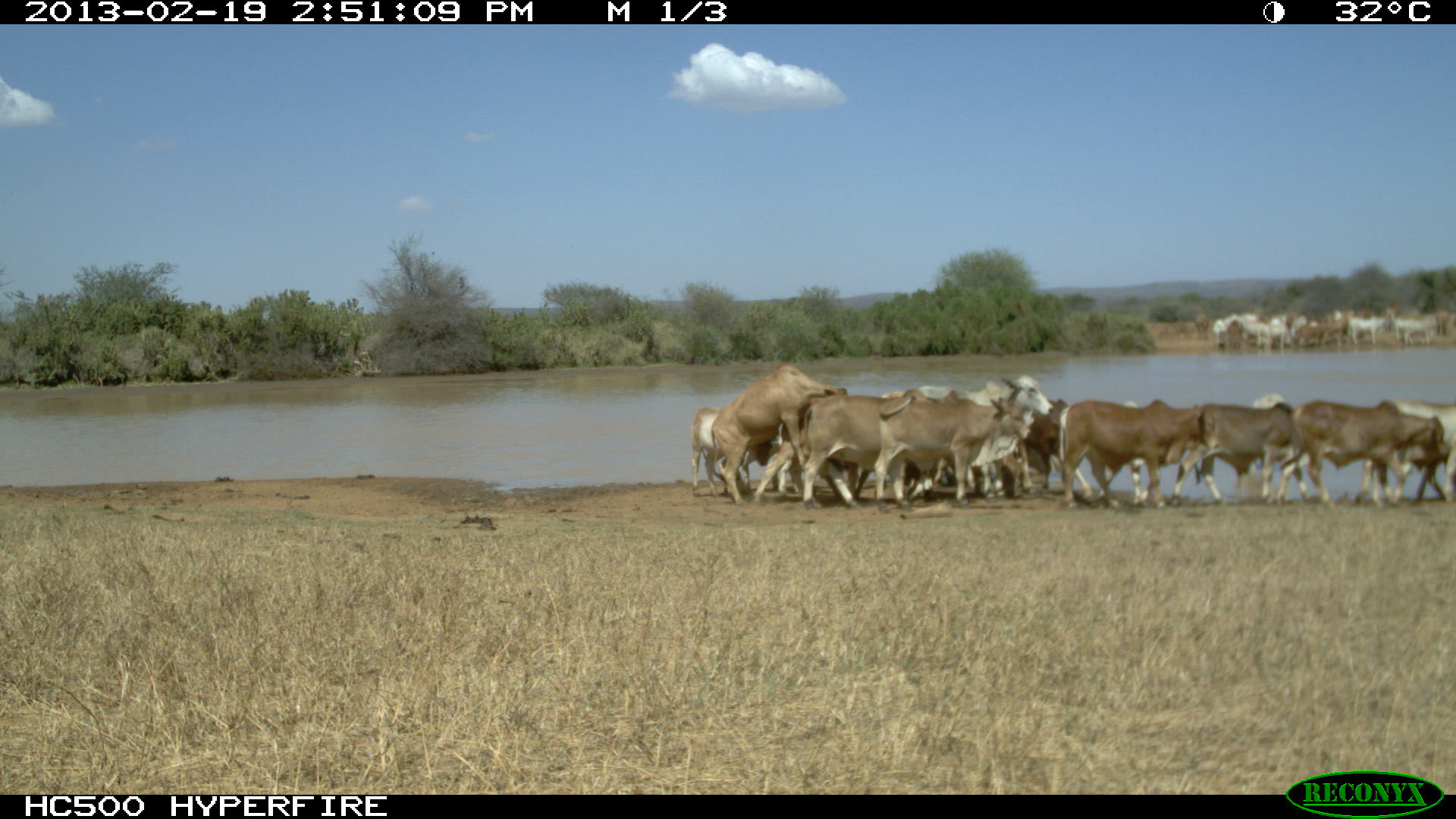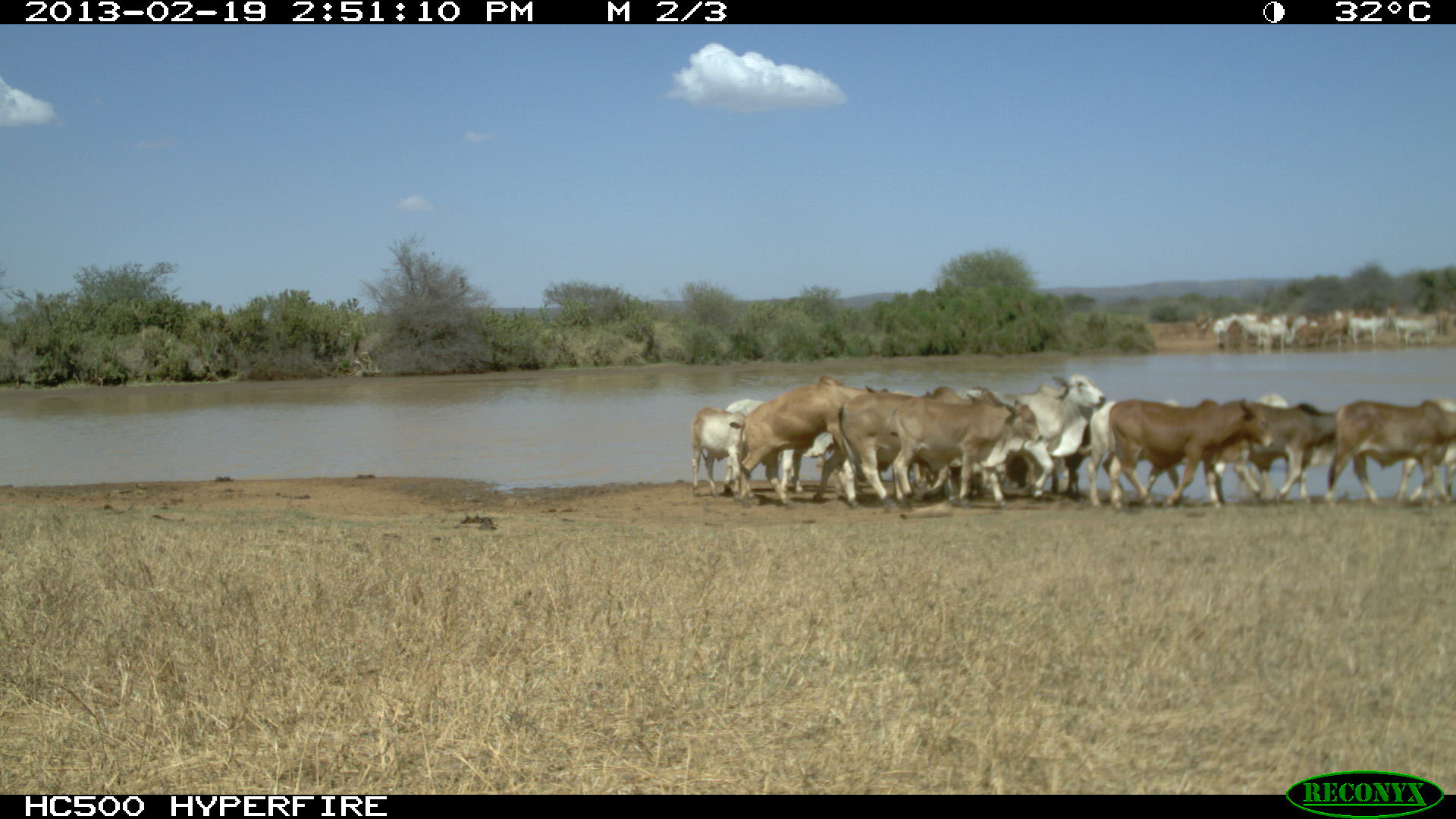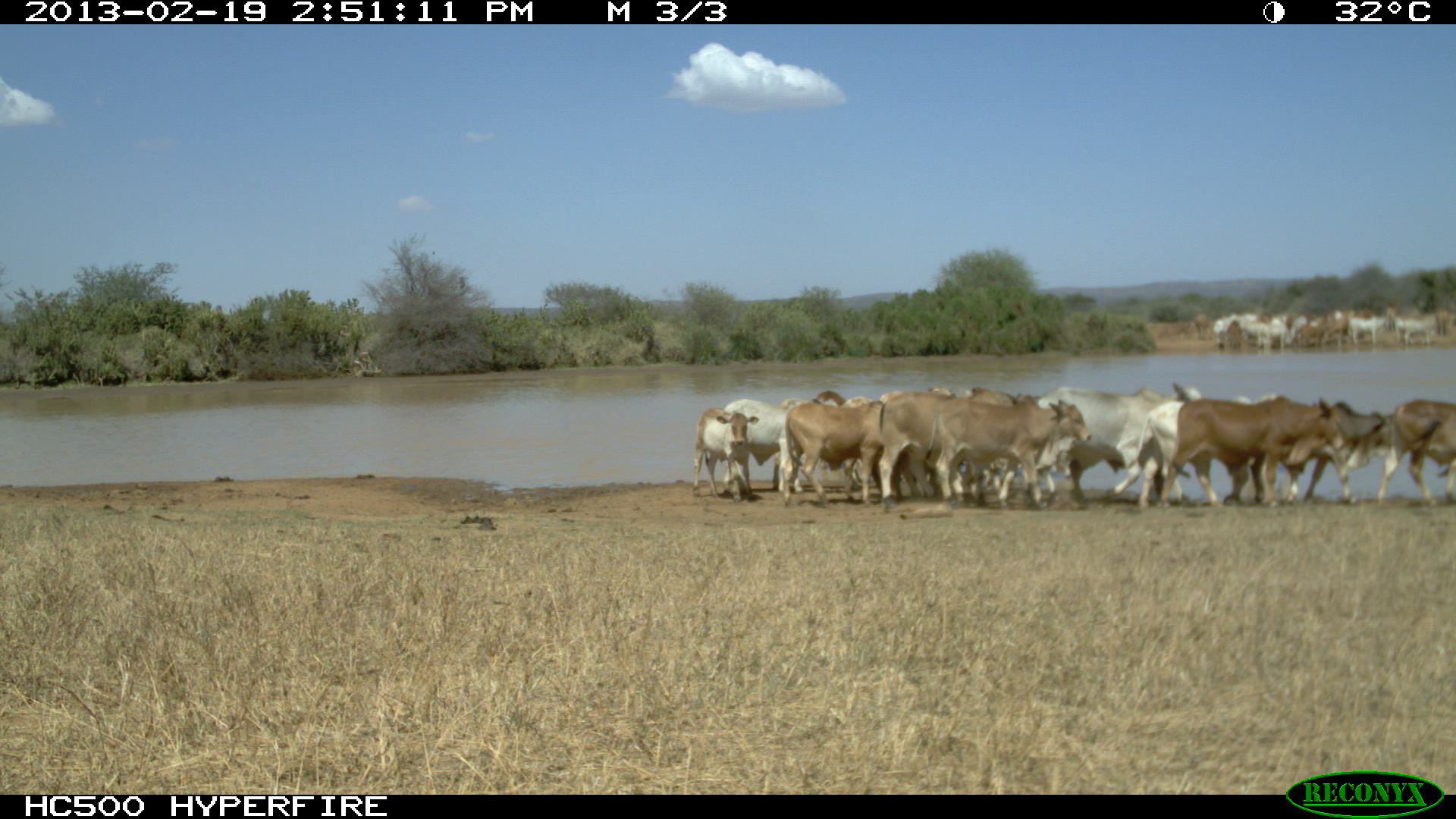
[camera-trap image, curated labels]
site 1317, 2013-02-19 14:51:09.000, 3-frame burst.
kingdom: Animalia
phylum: Chordata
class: Mammalia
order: Artiodactyla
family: Bovidae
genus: Bos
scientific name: Bos taurus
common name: domestic cattle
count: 1